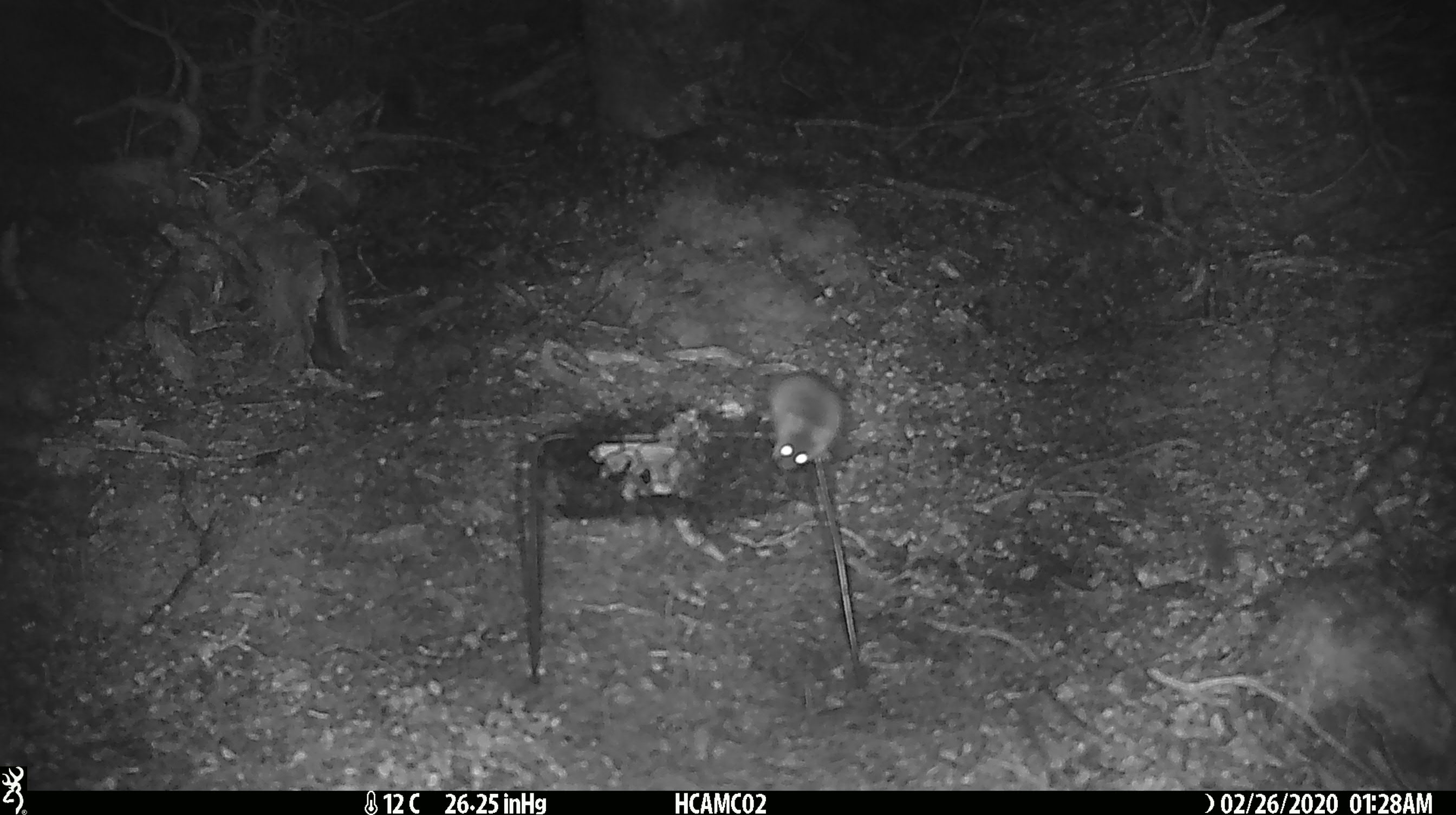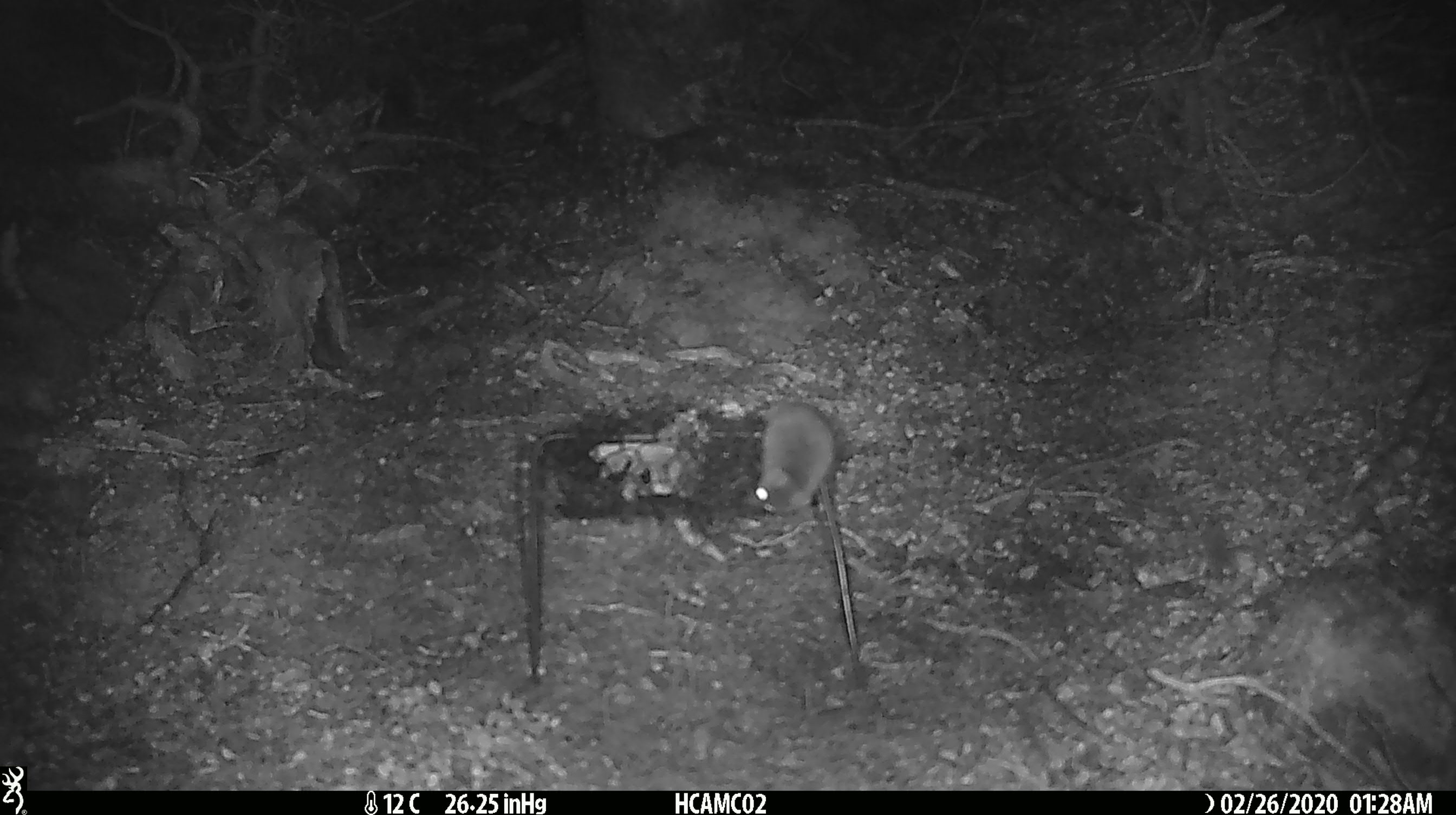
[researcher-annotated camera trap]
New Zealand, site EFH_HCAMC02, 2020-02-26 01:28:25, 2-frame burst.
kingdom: Animalia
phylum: Chordata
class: Mammalia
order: Rodentia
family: Muridae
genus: Mus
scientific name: Mus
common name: mouse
Mouse (Mus).